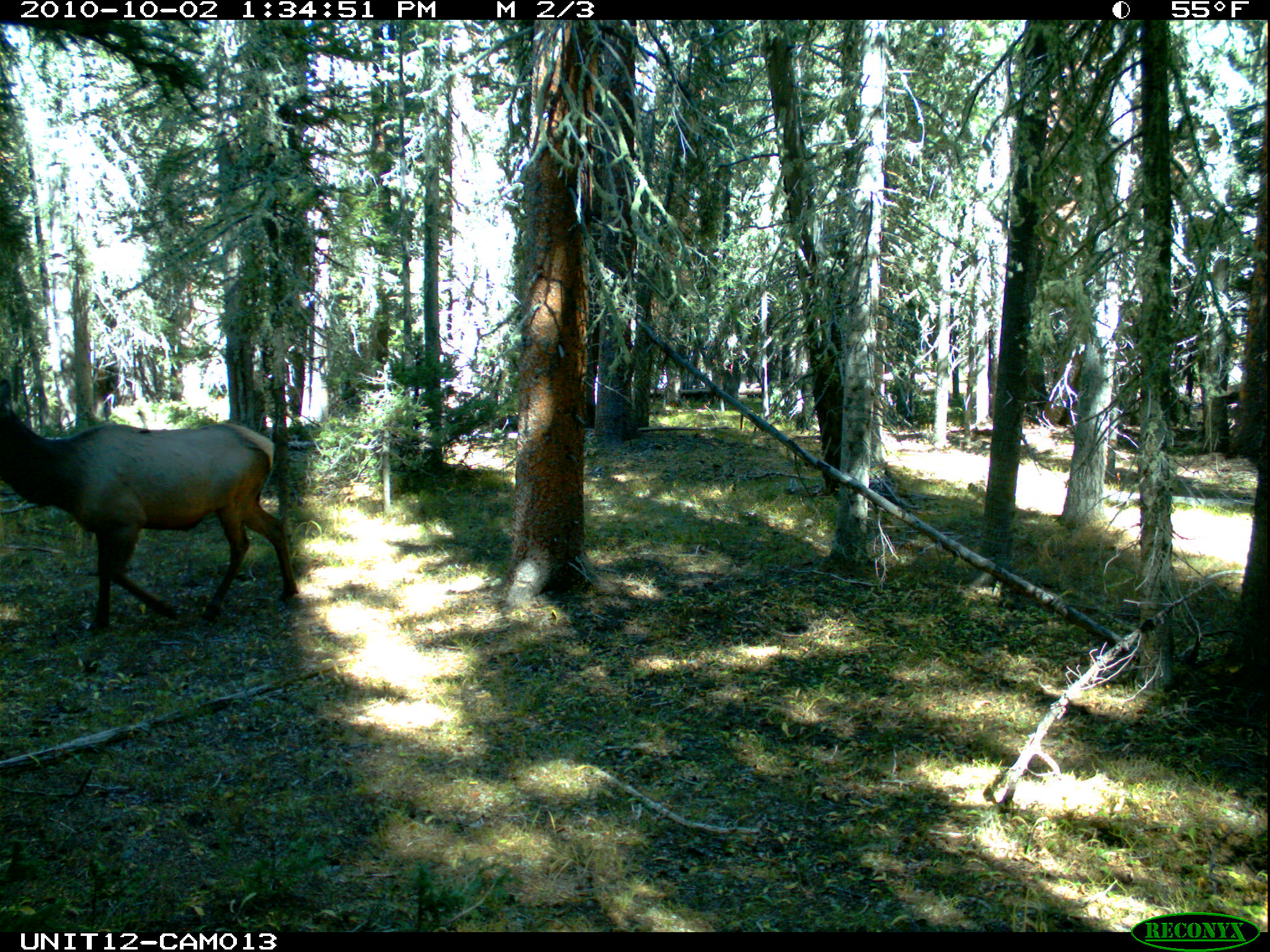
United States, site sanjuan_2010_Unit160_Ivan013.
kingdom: Animalia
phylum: Chordata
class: Mammalia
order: Artiodactyla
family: Cervidae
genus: Cervus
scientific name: Cervus elaphus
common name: red deer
Cervus elaphus (red deer).